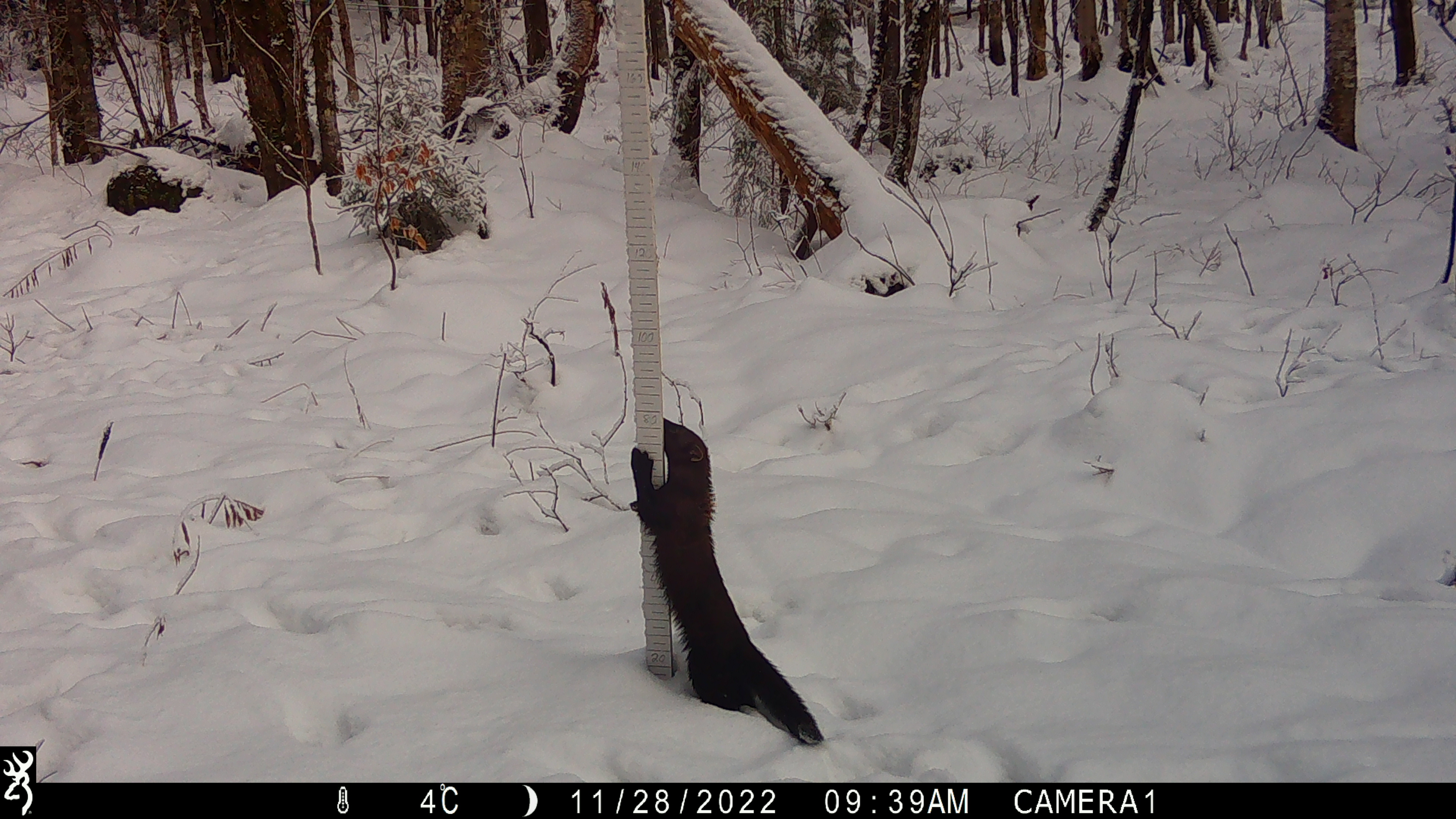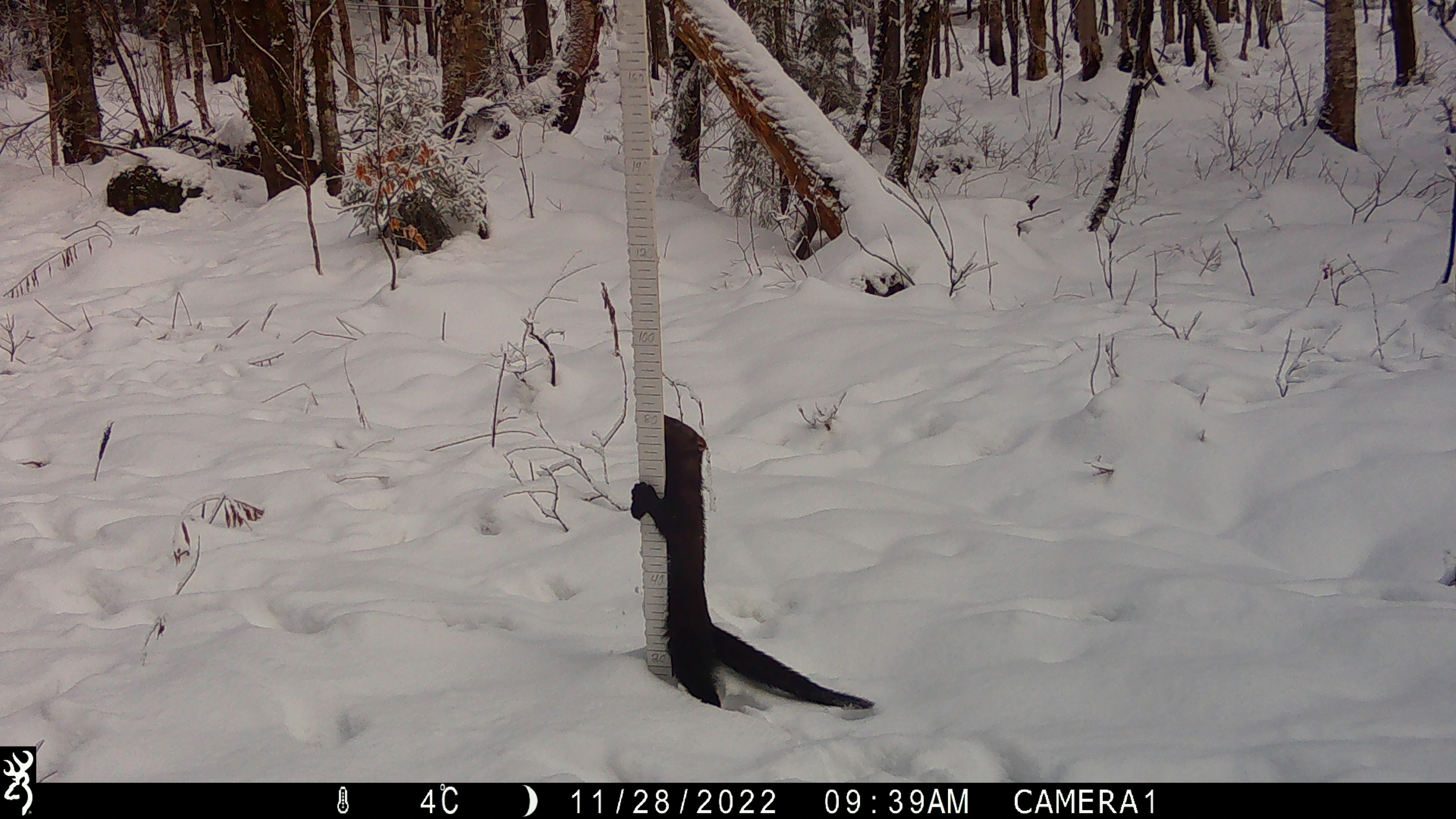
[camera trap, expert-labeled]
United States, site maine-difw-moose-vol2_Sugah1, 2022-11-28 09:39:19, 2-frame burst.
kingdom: Animalia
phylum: Chordata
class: Mammalia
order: Carnivora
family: Mustelidae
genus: Pekania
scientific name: Pekania pennanti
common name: fisher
Fisher (Pekania pennanti).